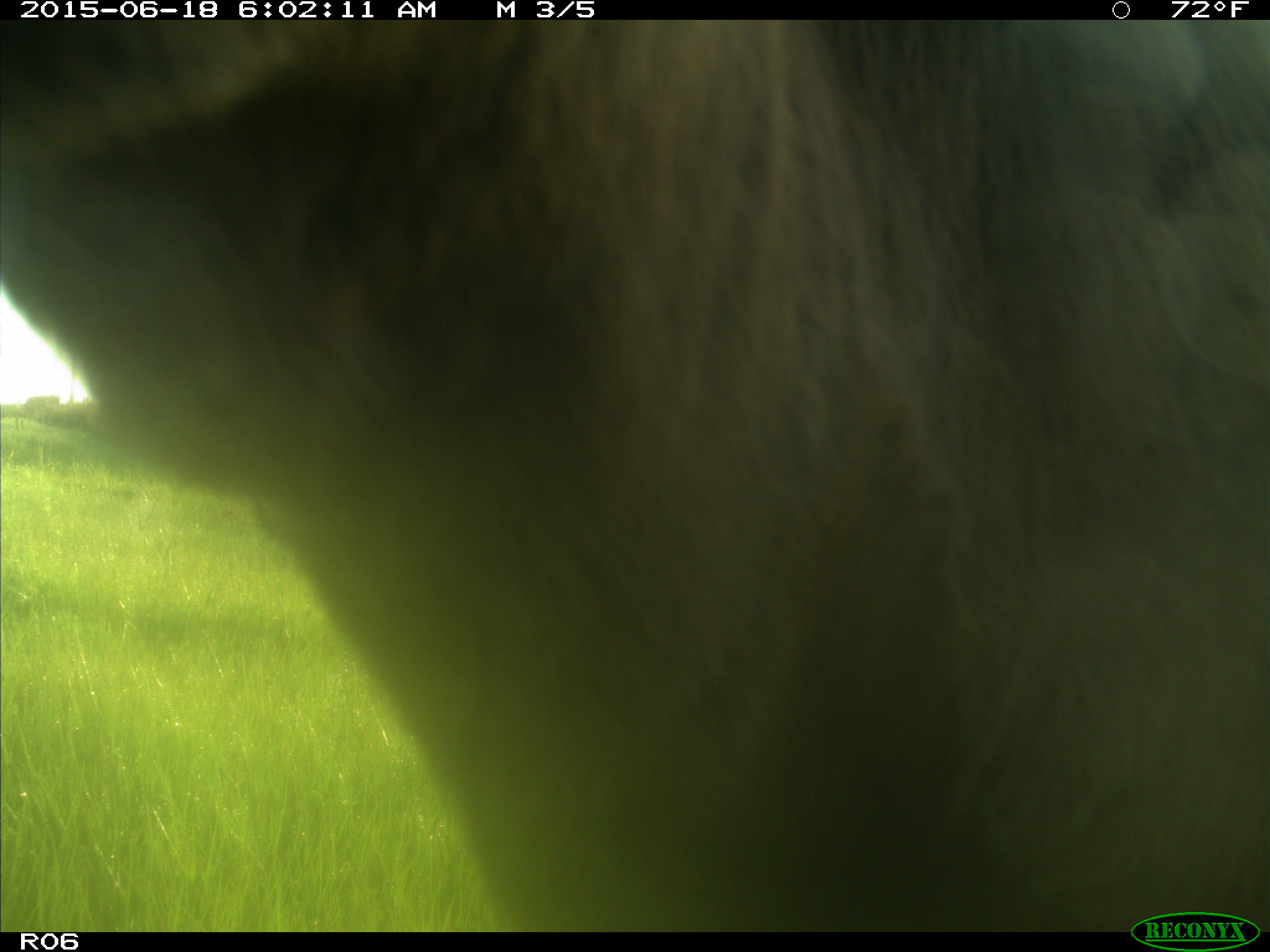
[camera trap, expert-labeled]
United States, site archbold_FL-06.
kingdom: Animalia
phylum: Chordata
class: Mammalia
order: Artiodactyla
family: Bovidae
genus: Bos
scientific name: Bos taurus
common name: domestic cow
Bos taurus (domestic cow).